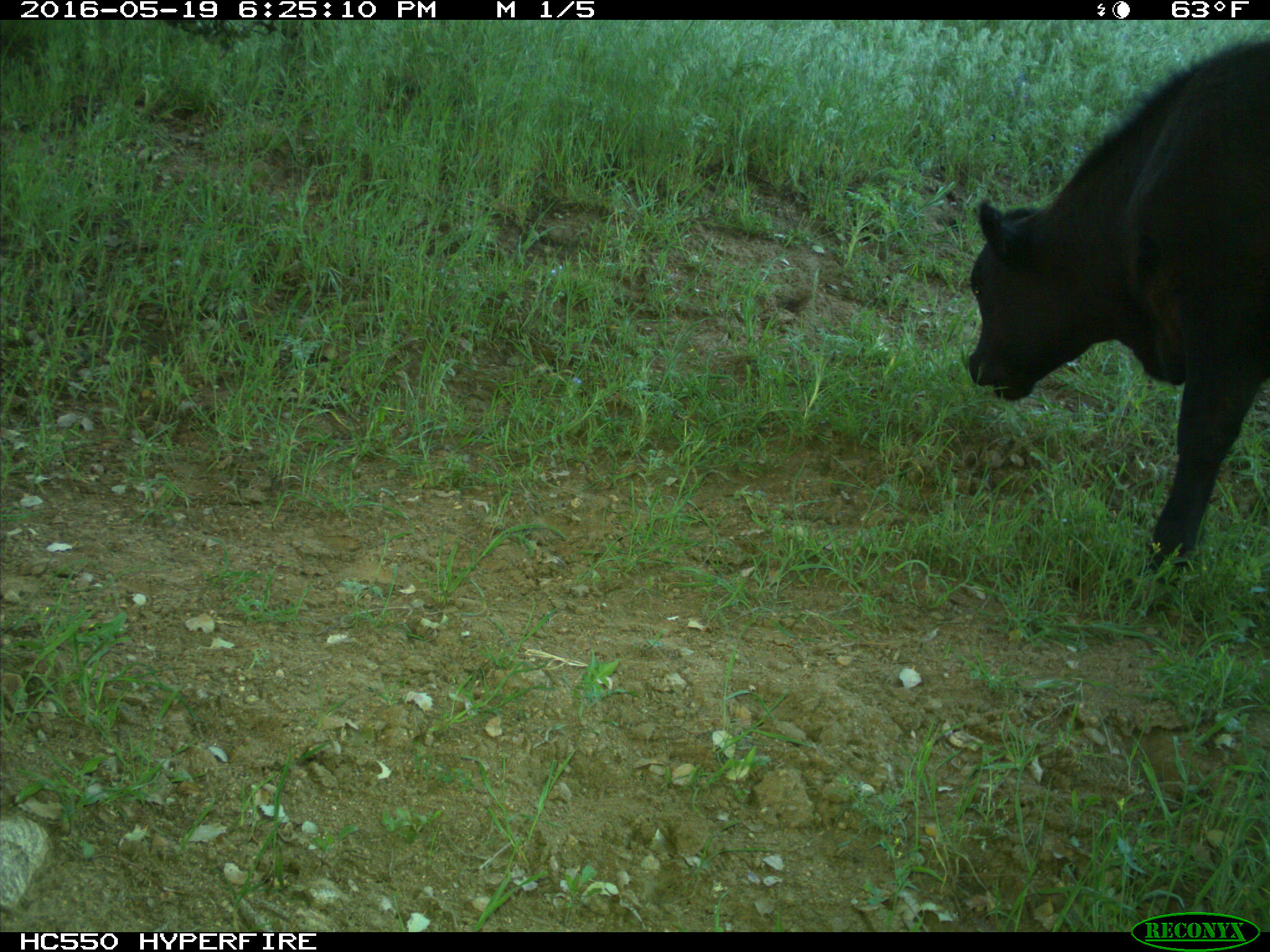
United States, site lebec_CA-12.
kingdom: Animalia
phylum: Chordata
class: Mammalia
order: Artiodactyla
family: Bovidae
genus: Bos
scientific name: Bos taurus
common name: domestic cow